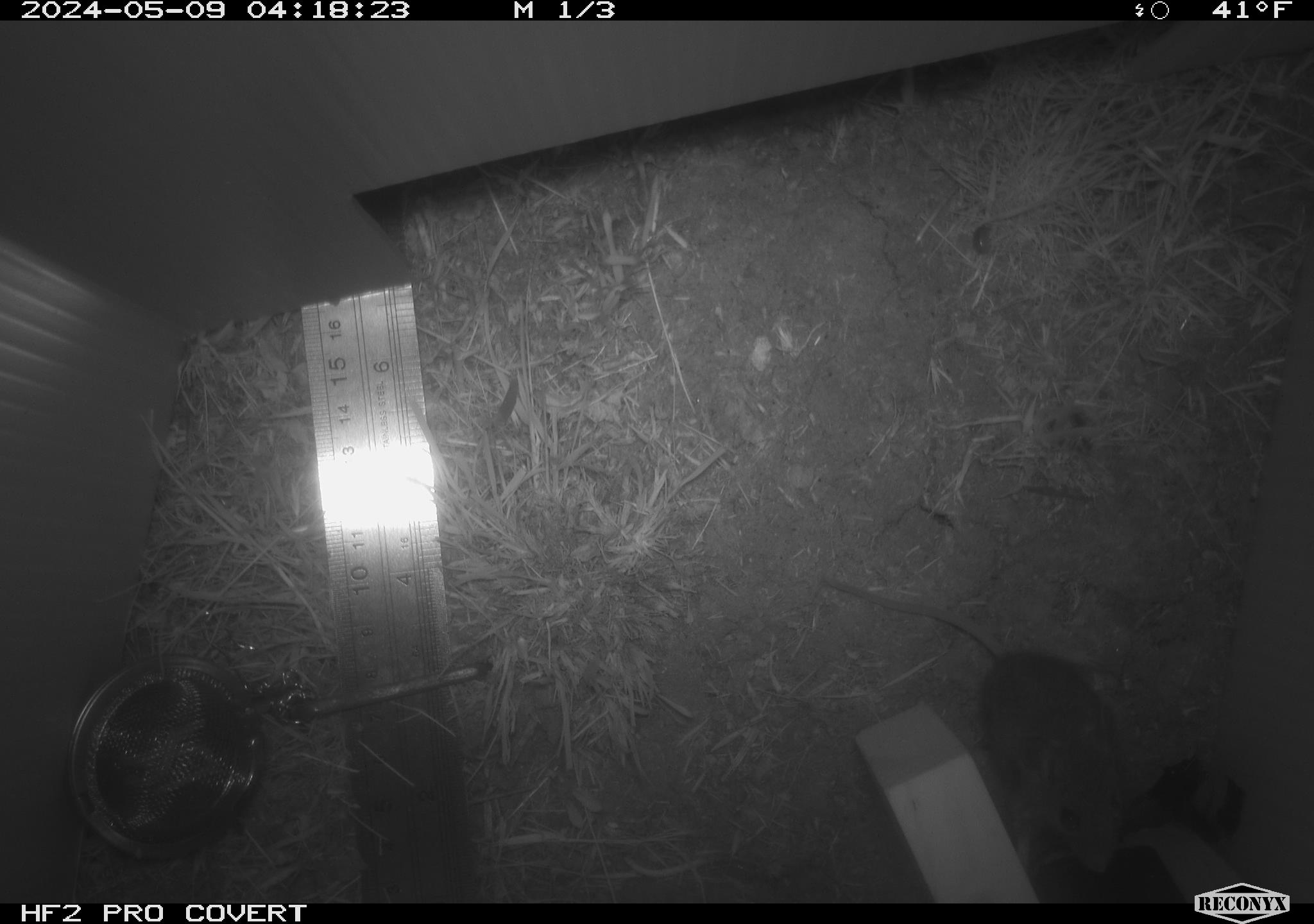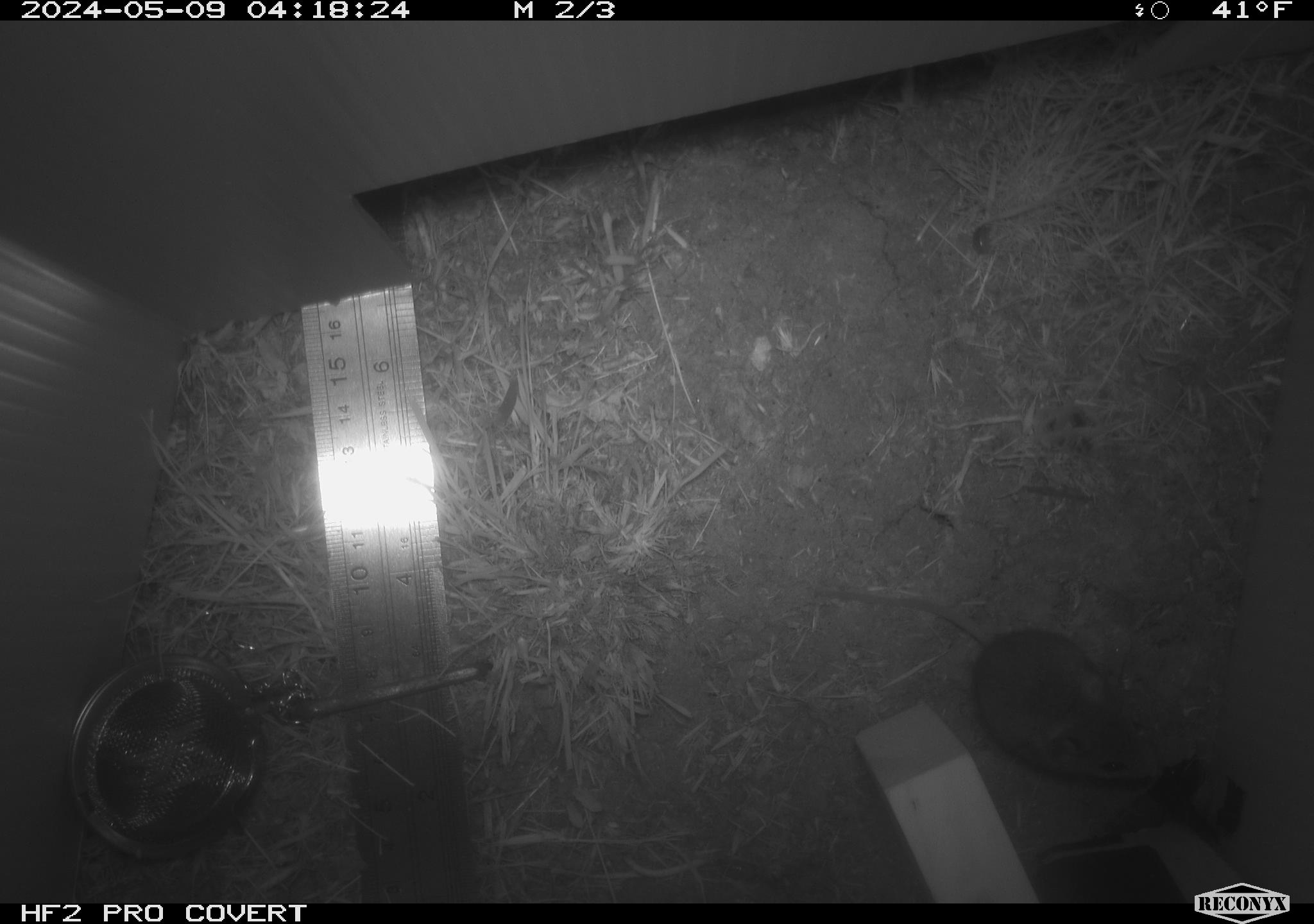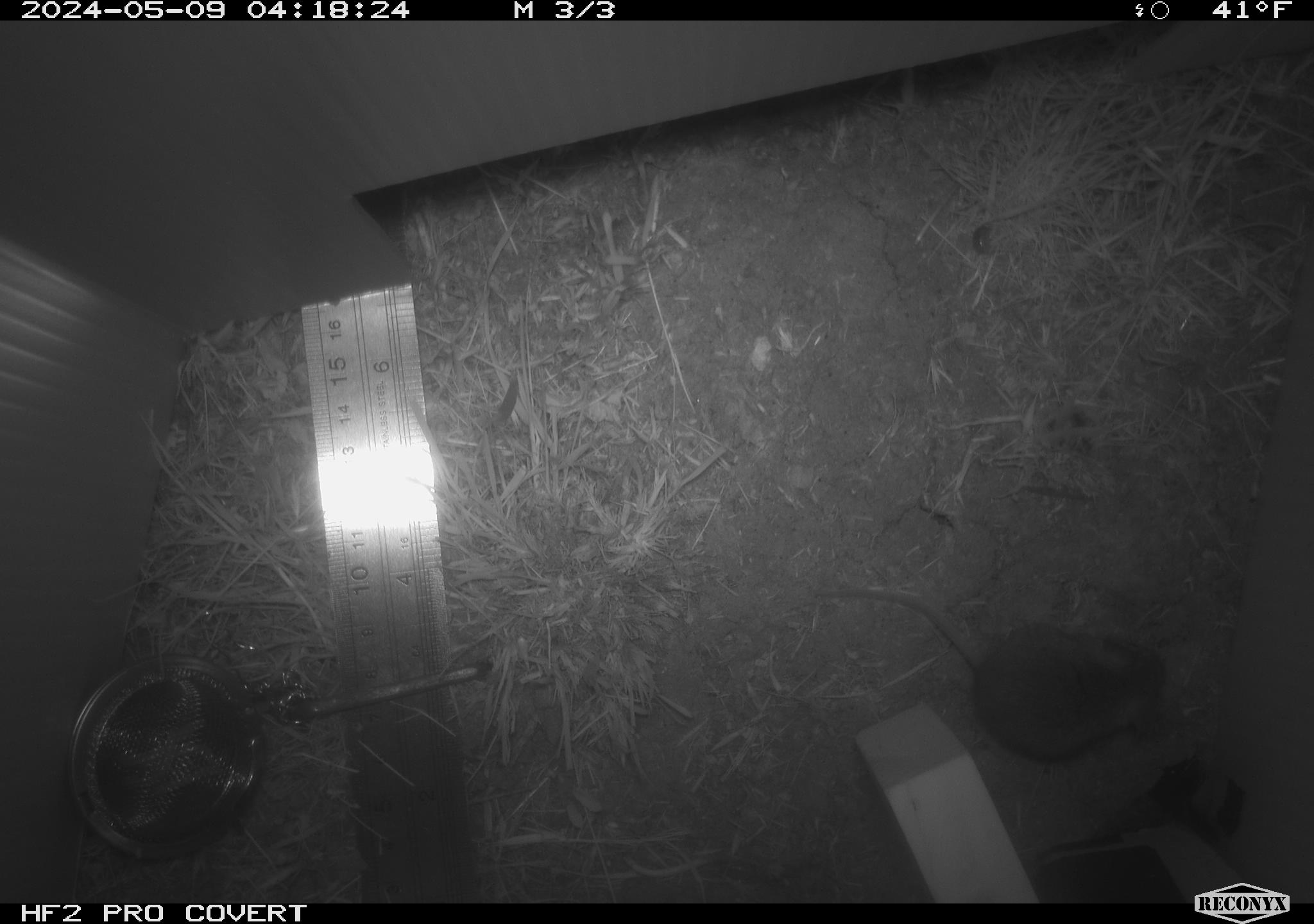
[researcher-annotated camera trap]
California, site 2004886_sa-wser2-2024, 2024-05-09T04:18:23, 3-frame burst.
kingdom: Animalia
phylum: Chordata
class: Mammalia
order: Rodentia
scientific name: Rodentia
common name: mouse species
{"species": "mouse species (Rodentia)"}